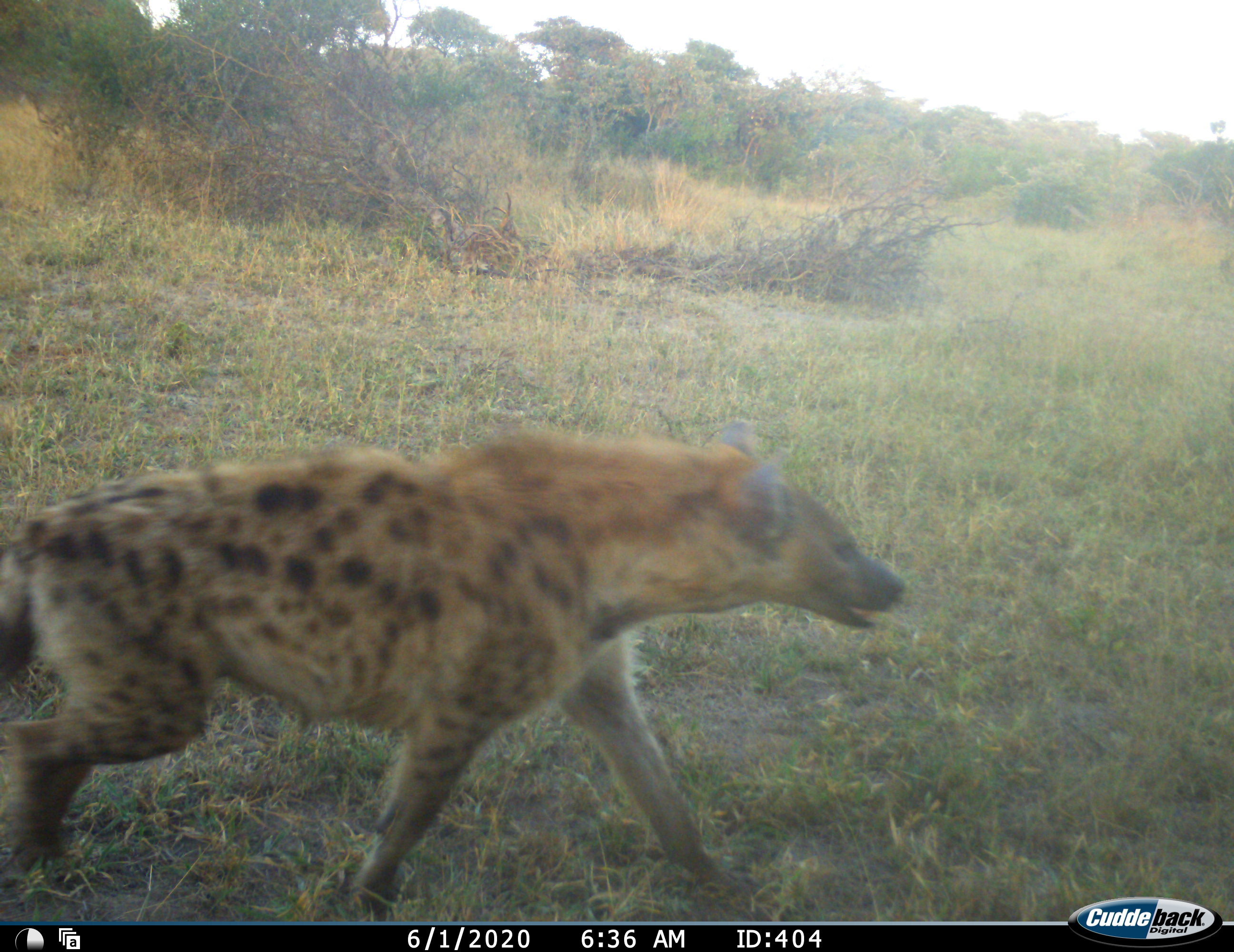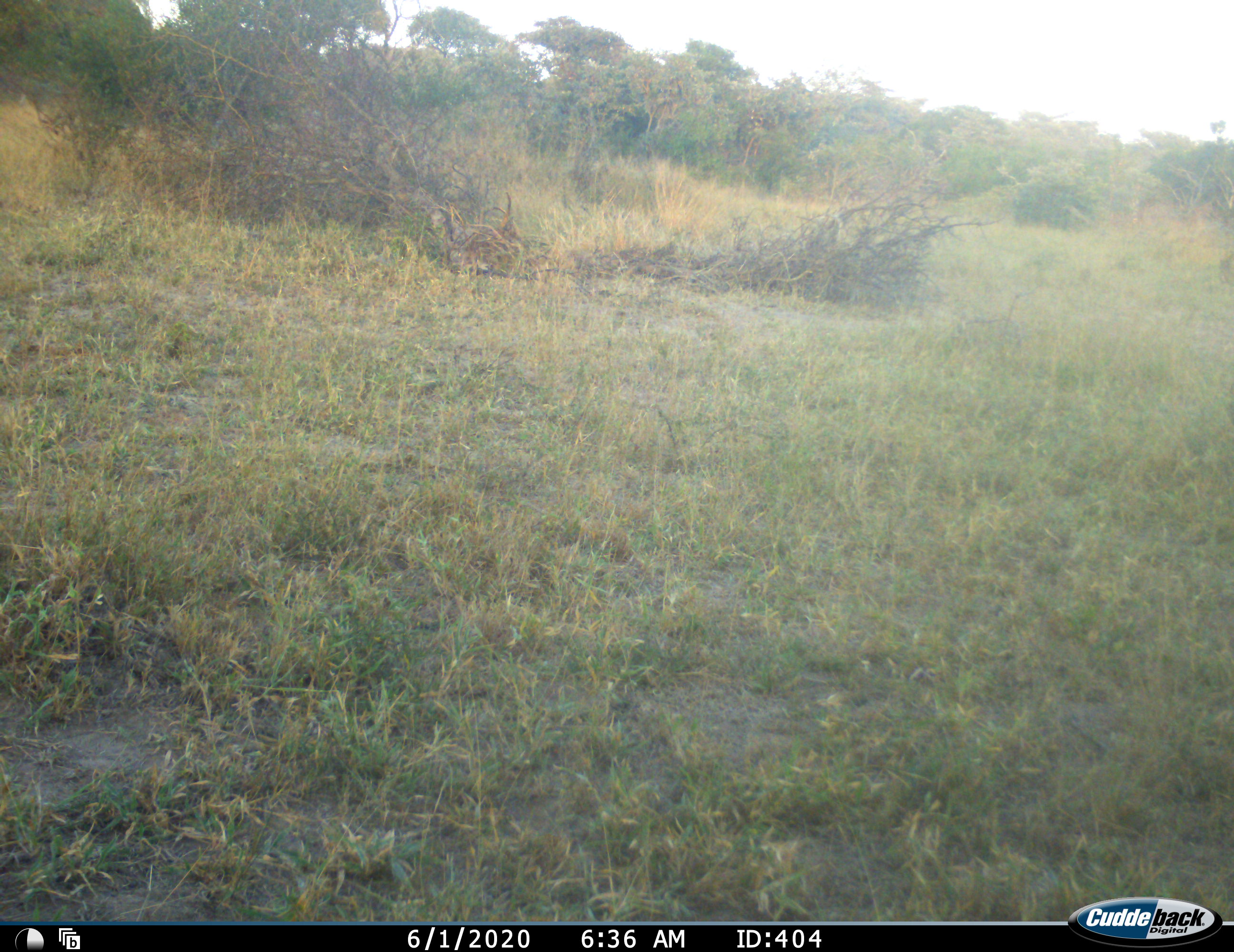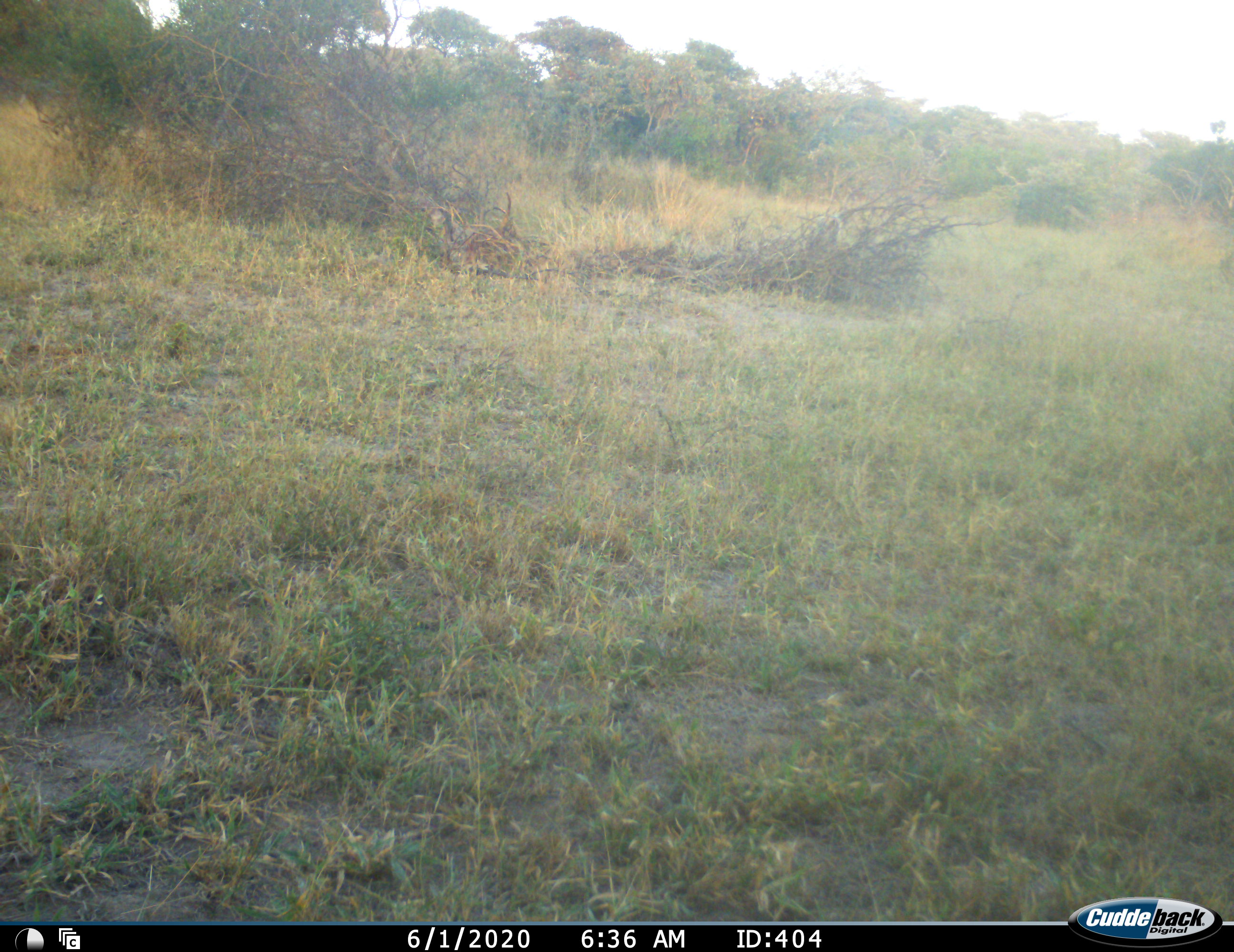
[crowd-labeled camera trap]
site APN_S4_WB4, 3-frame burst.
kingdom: Animalia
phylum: Chordata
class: Mammalia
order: Carnivora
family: Hyaenidae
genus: Crocuta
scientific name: Crocuta crocuta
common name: spotted hyena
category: hyenaspotted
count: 1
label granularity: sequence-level